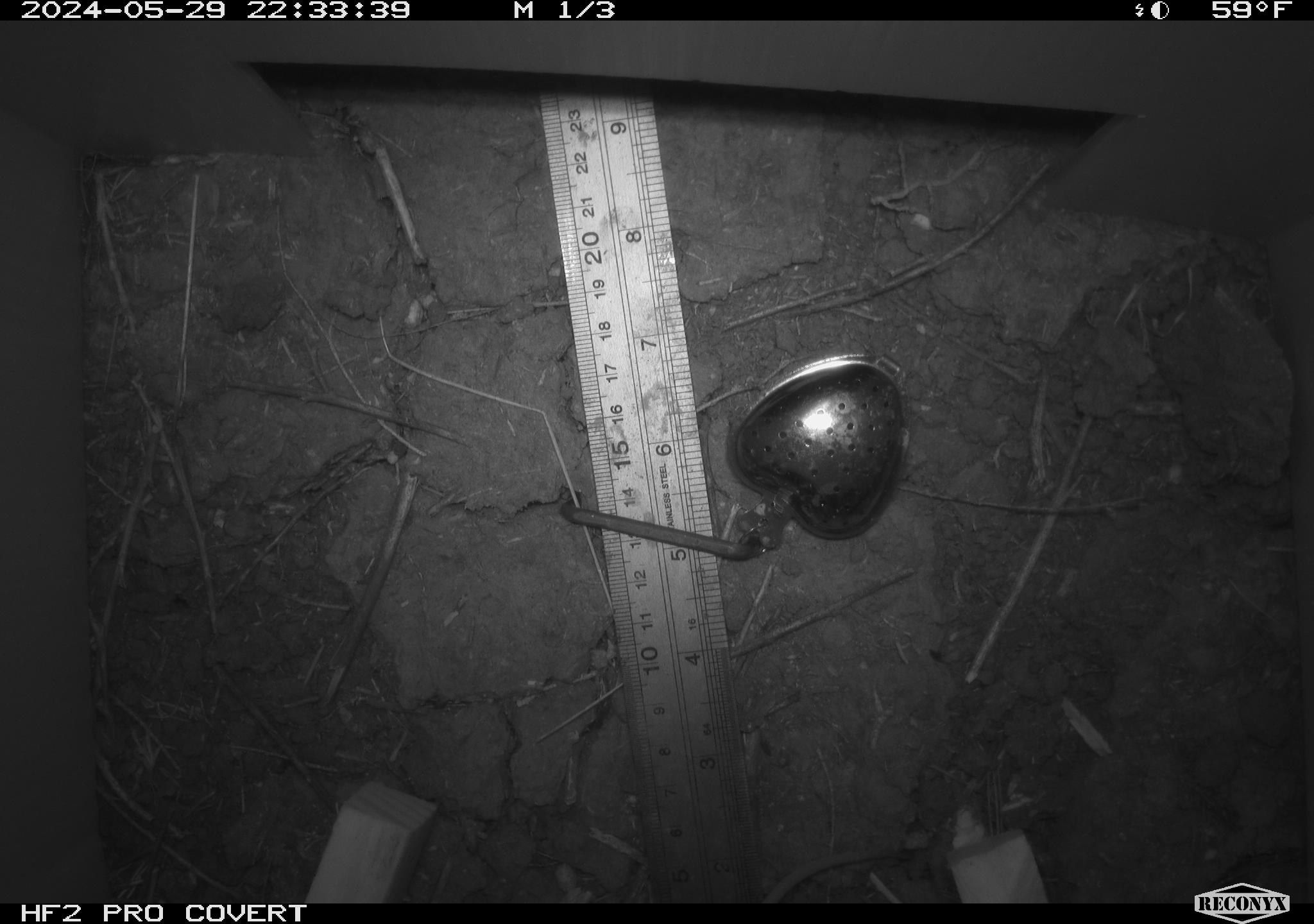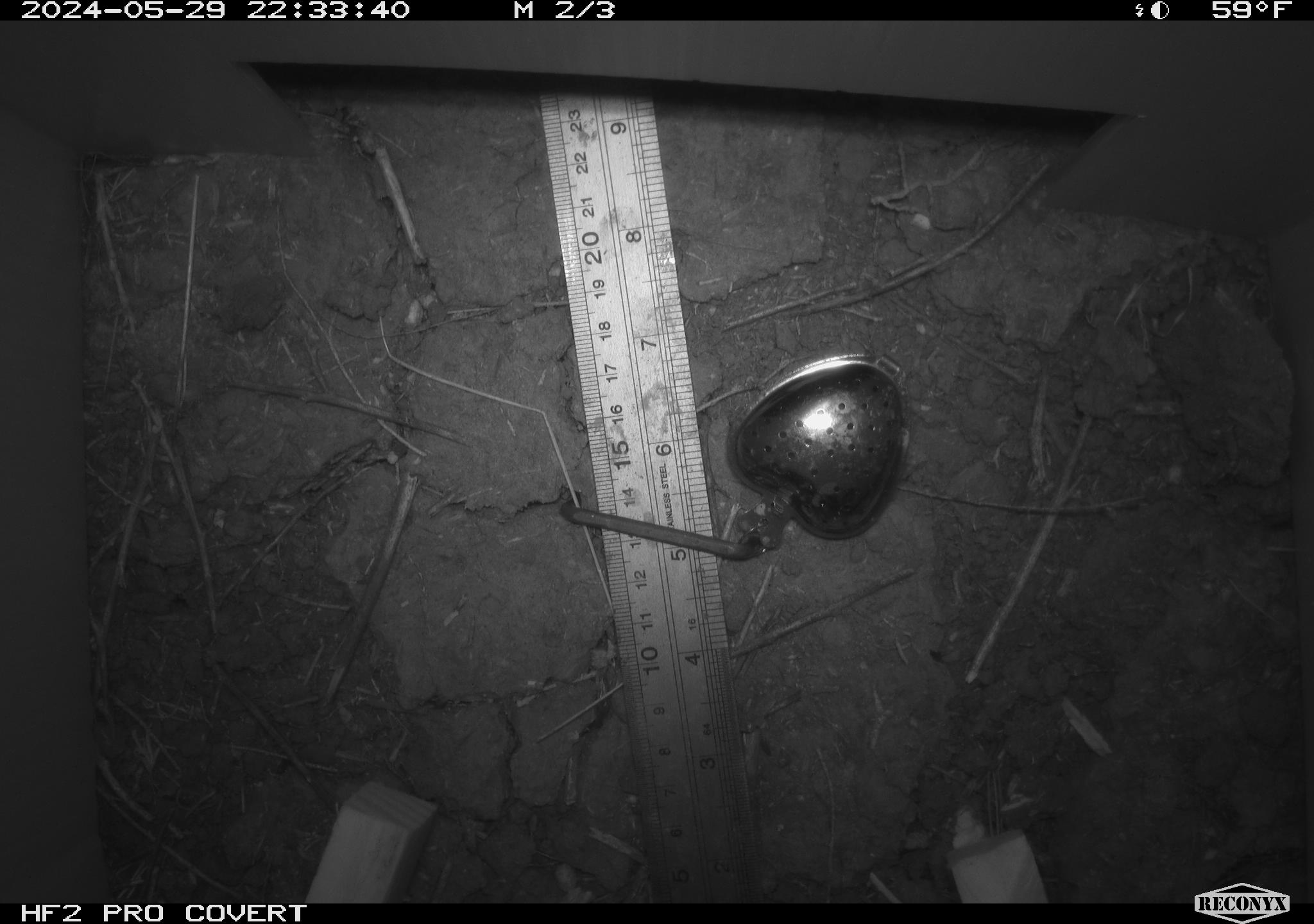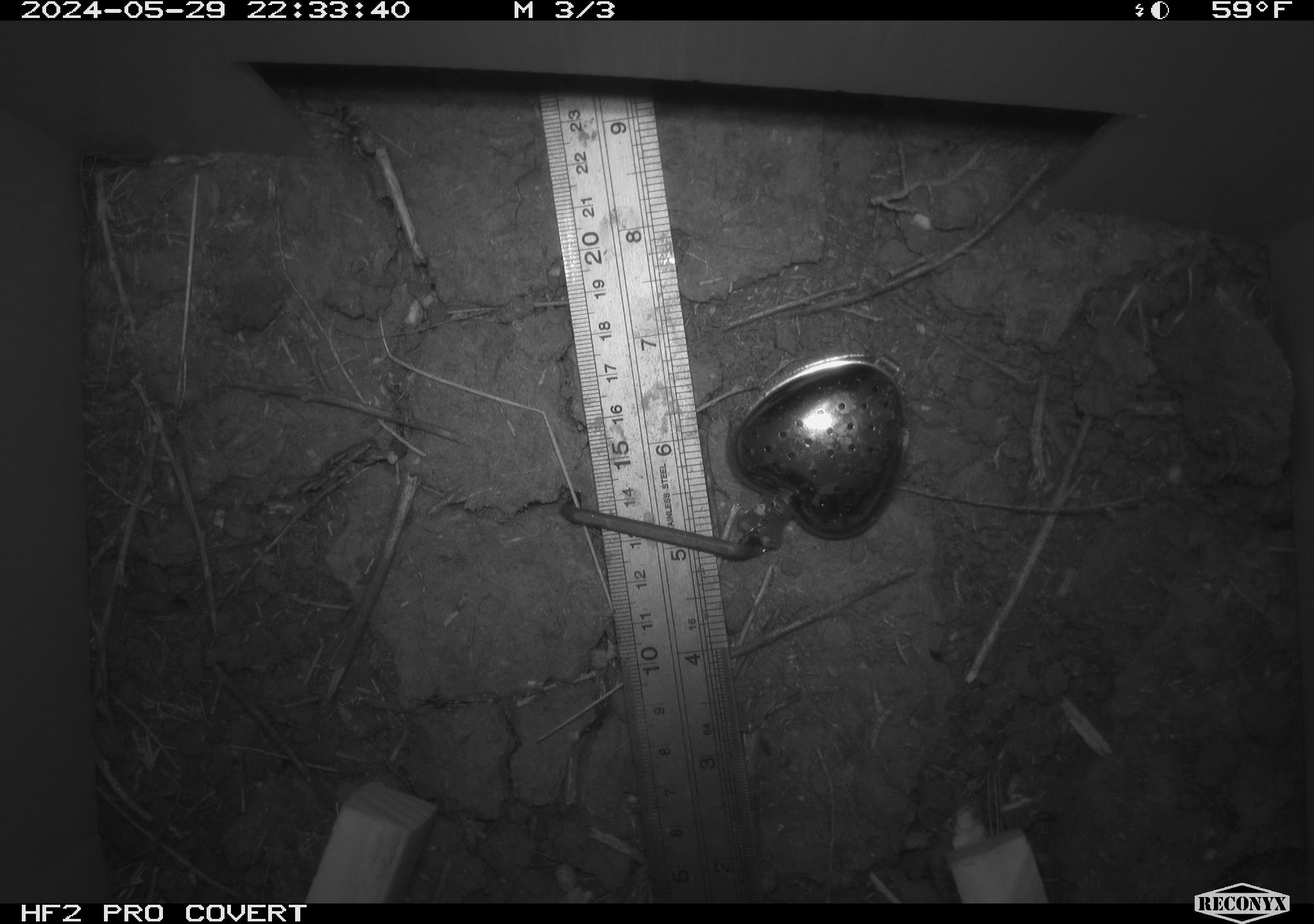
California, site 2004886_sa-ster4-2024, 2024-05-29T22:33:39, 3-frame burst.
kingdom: Animalia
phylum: Chordata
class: Mammalia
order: Rodentia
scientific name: Rodentia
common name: mouse species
Mouse species (Rodentia).